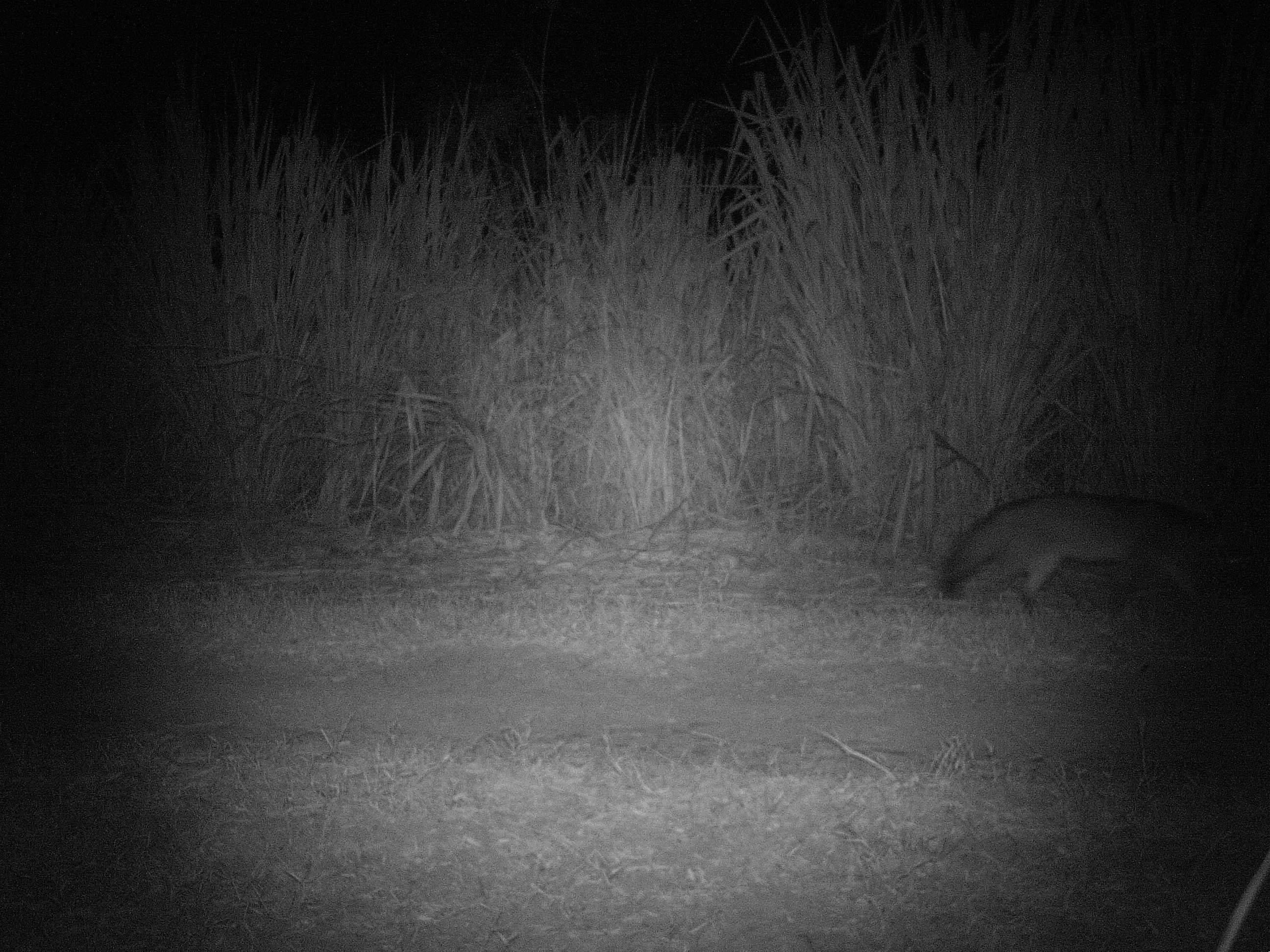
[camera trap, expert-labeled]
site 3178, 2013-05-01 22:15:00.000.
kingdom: Animalia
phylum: Chordata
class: Mammalia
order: Carnivora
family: Canidae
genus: Cerdocyon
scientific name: Cerdocyon thous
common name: crab-eating fox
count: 1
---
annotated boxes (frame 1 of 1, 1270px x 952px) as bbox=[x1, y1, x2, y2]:
cerdocyon thous: bbox=[935, 490, 1258, 624]